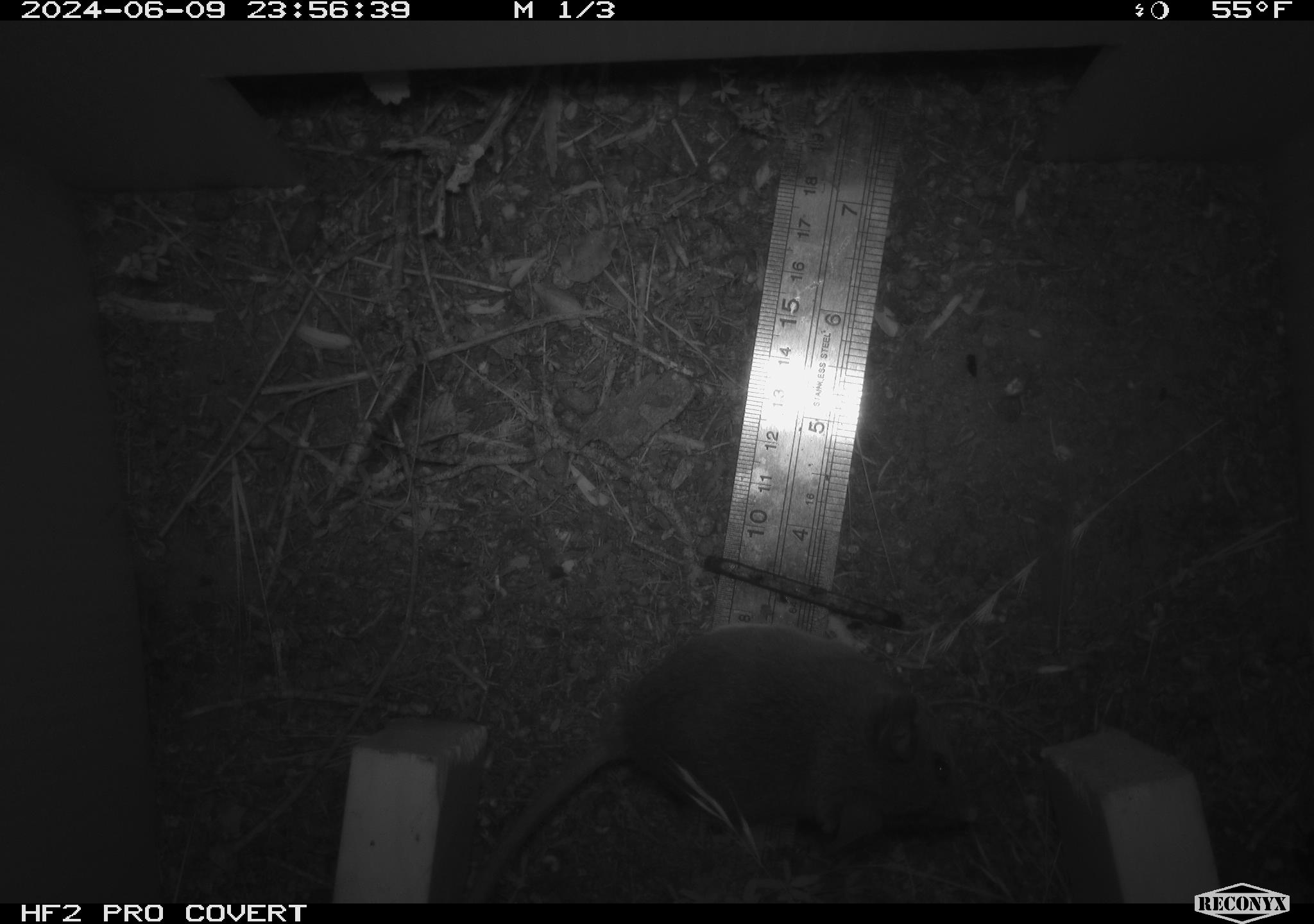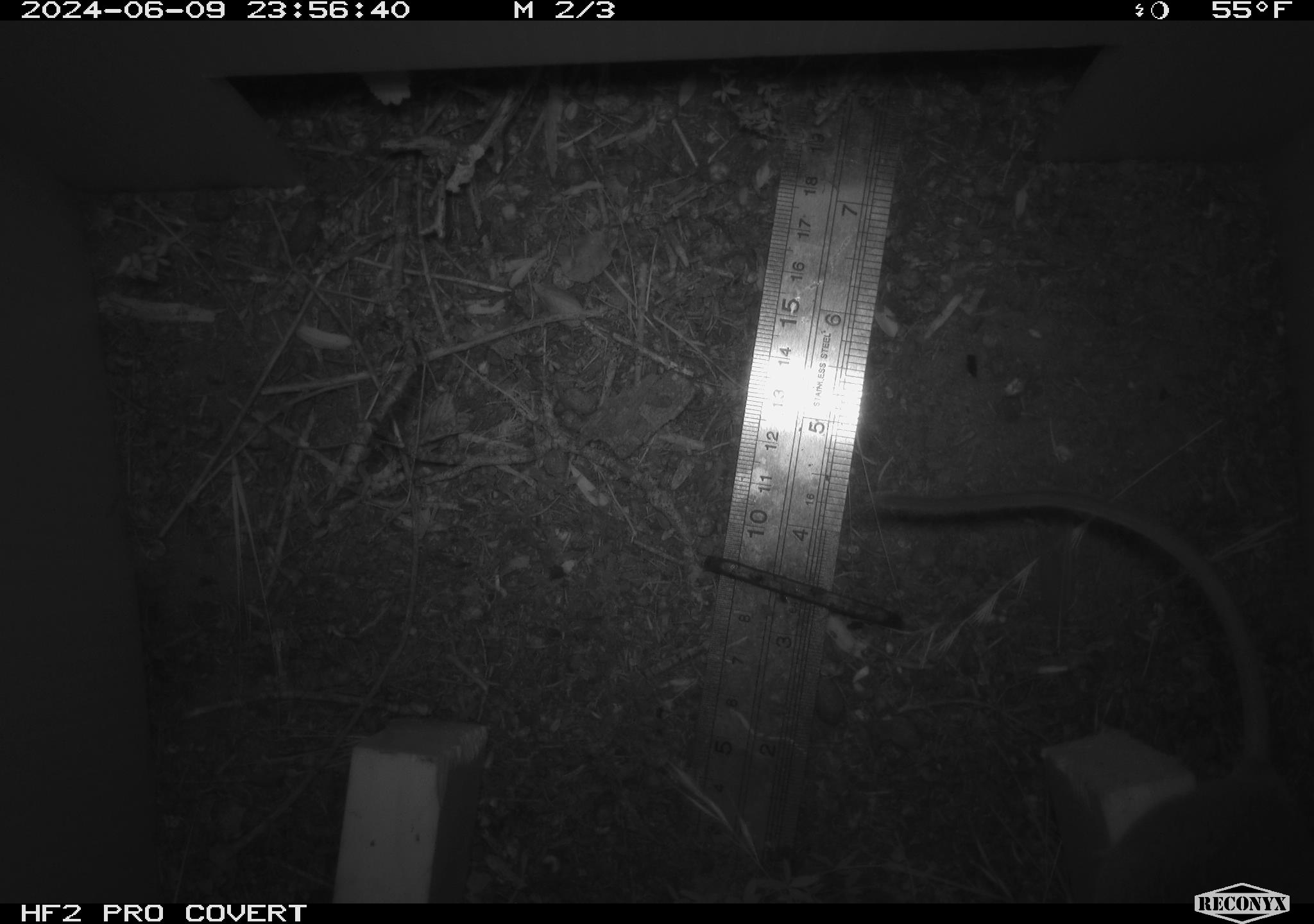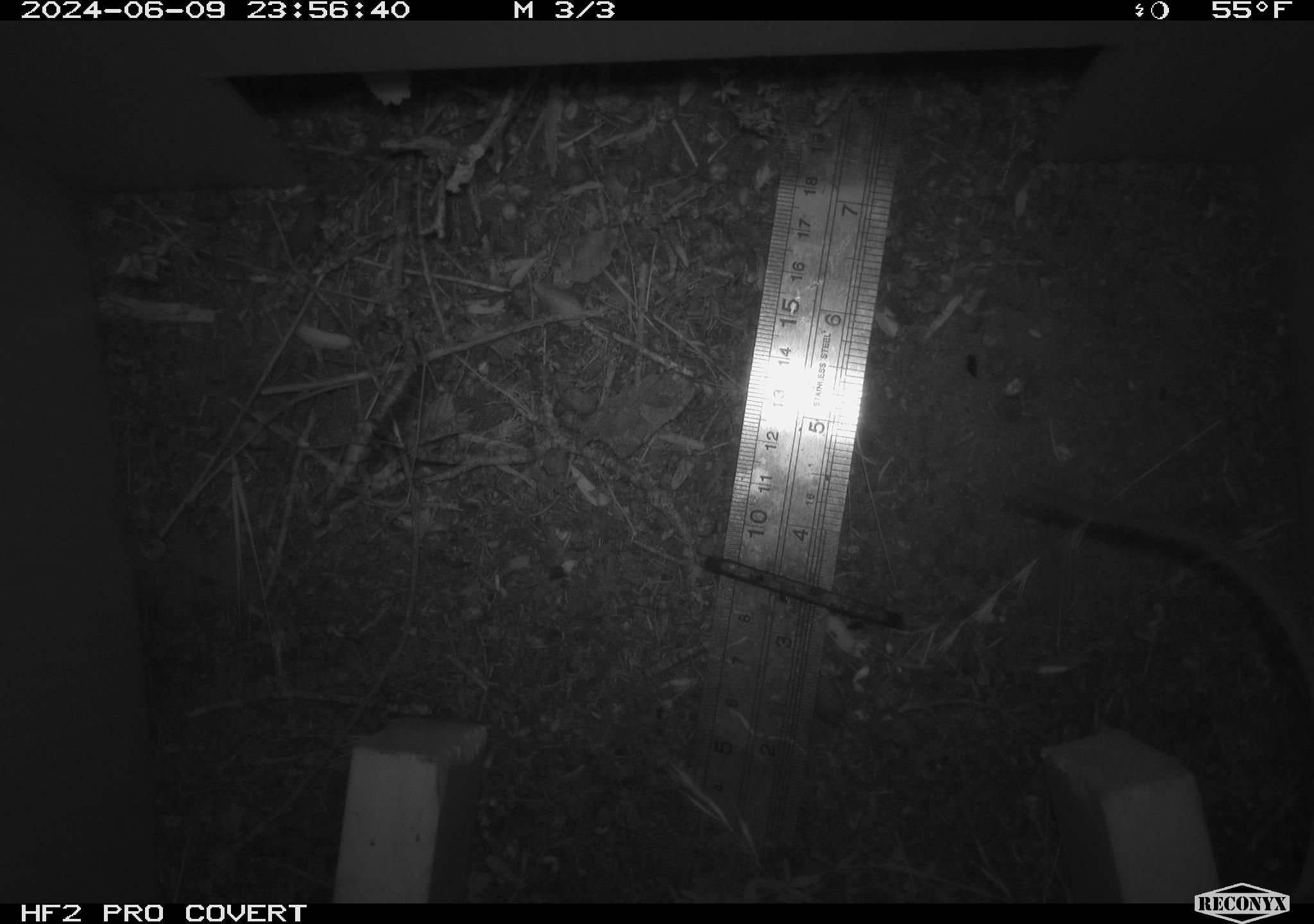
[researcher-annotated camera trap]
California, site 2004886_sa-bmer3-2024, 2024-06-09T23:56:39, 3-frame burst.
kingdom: Animalia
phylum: Chordata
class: Mammalia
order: Rodentia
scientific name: Rodentia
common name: mouse species